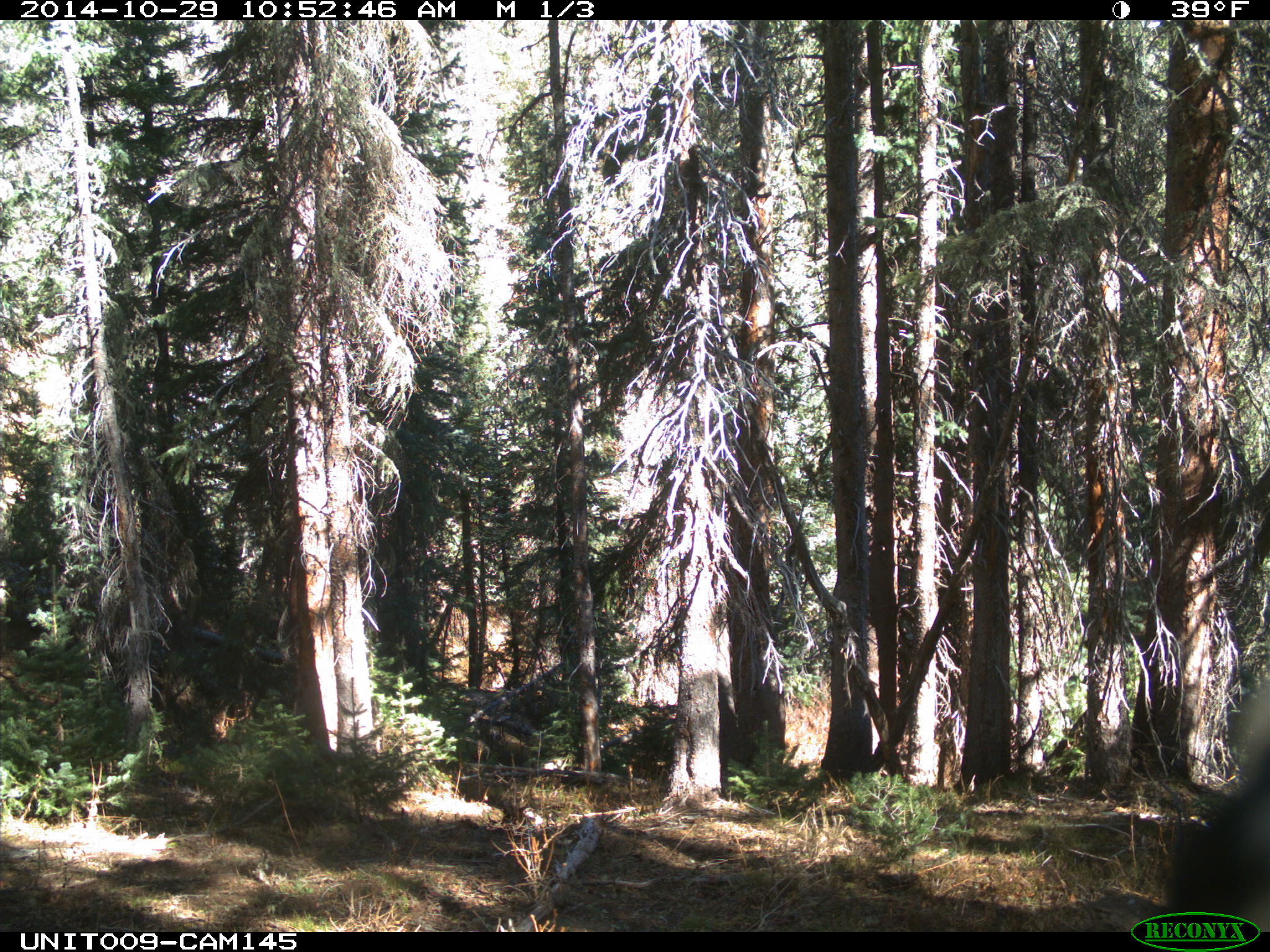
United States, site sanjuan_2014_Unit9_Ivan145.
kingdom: Animalia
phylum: Chordata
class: Aves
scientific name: Aves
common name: birds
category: unidentified bird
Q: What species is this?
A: Unidentified bird (birds) (Aves).